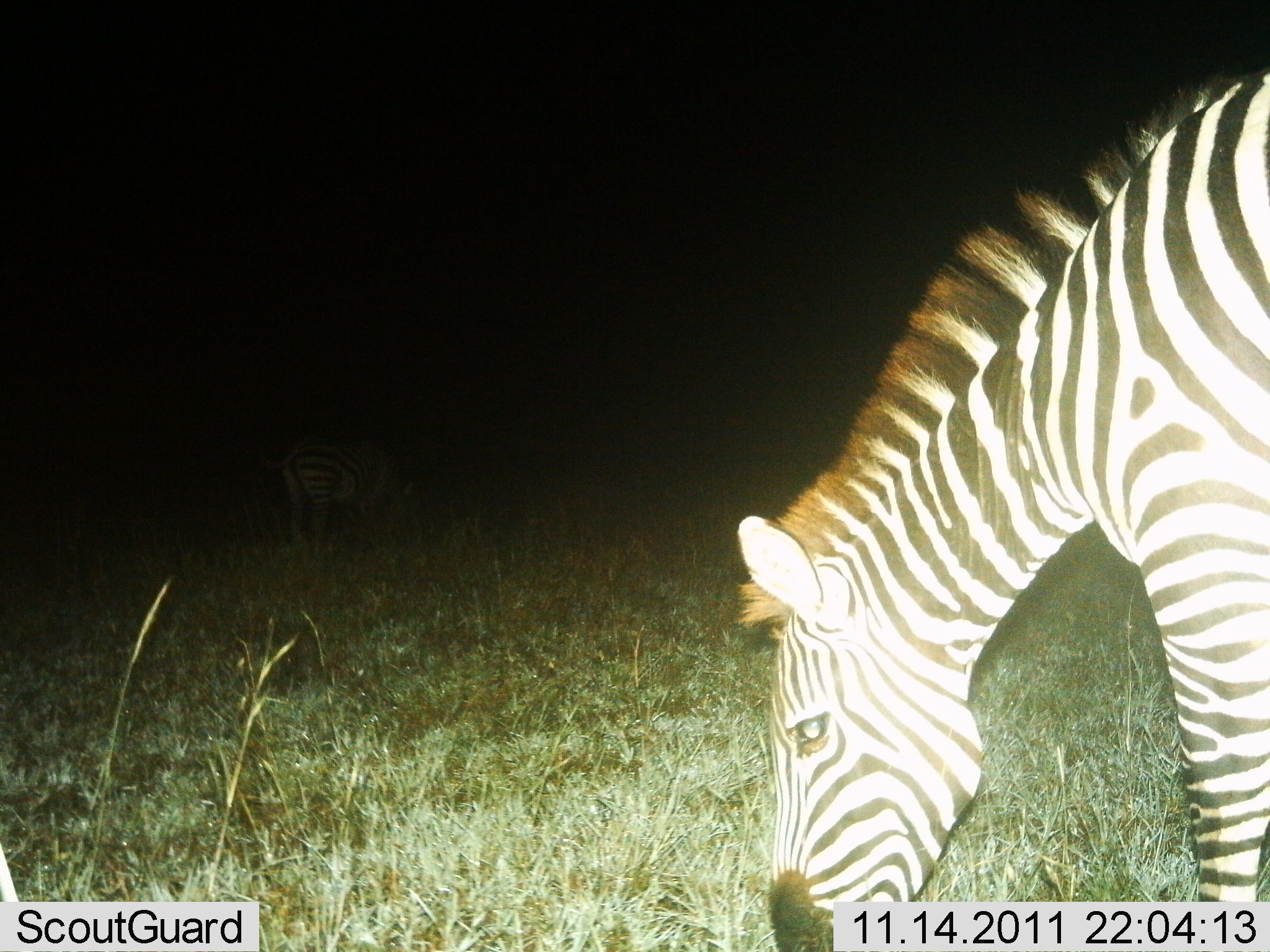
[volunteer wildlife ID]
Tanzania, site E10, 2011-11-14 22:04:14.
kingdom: Animalia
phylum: Chordata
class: Mammalia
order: Perissodactyla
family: Equidae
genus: Equus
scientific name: Equus quagga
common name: plains zebra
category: zebra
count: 1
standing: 15%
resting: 8%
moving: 0%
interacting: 0%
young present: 0%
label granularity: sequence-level